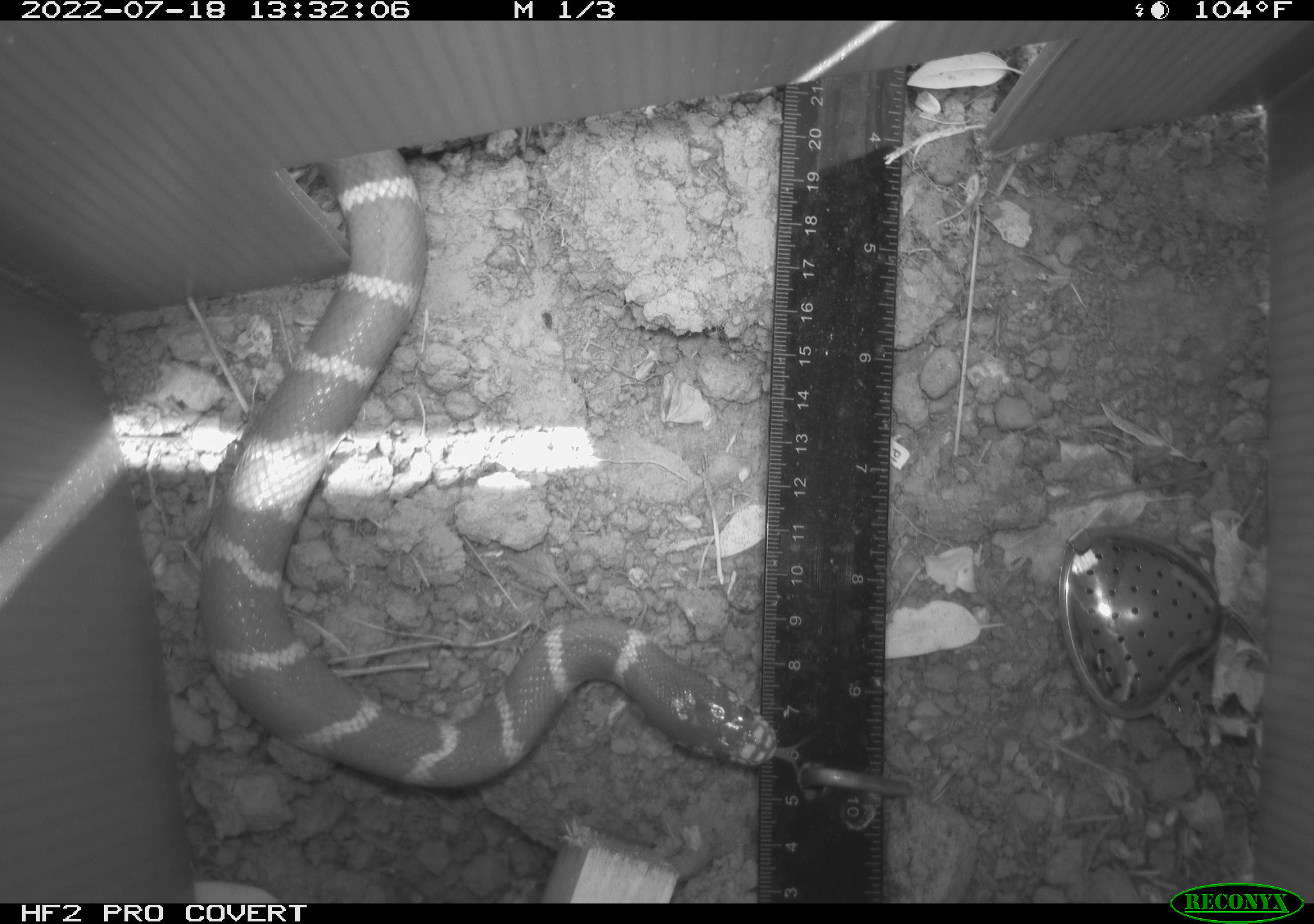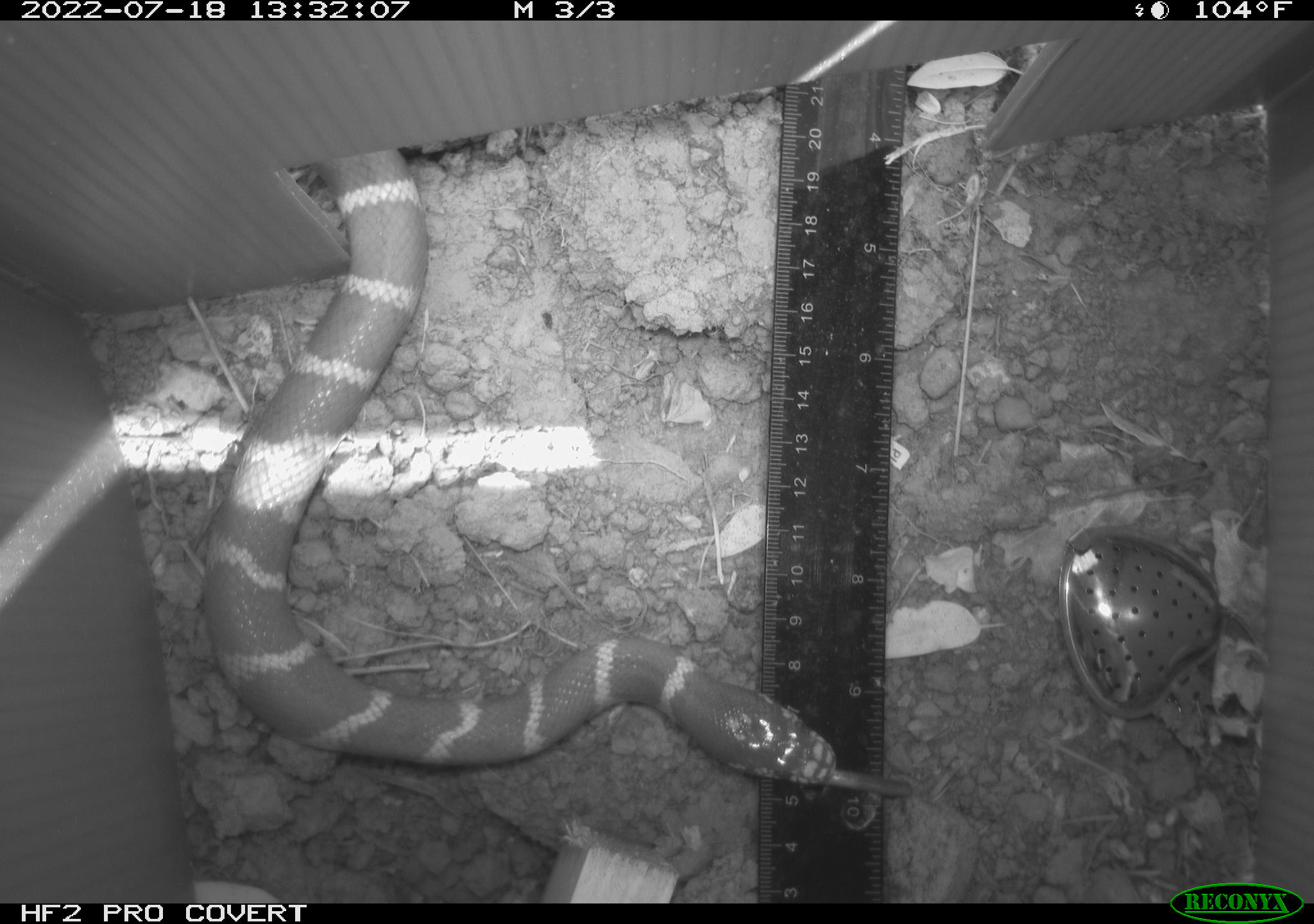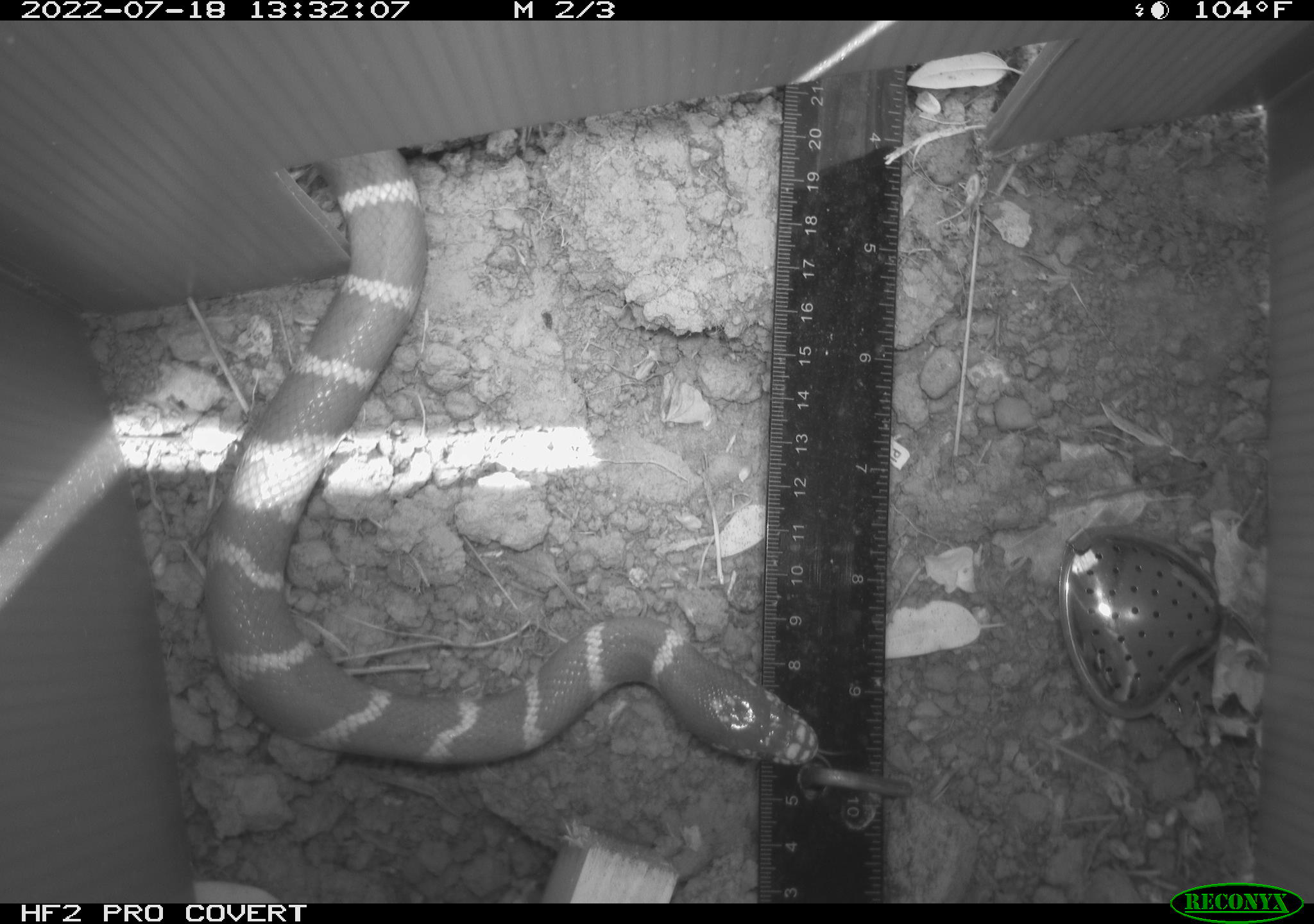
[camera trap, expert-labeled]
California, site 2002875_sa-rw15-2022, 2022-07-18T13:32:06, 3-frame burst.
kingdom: Animalia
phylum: Chordata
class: Reptilia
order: Squamata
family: Colubridae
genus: Lampropeltis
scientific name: Lampropeltis californiae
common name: california kingsnake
California kingsnake (Lampropeltis californiae).